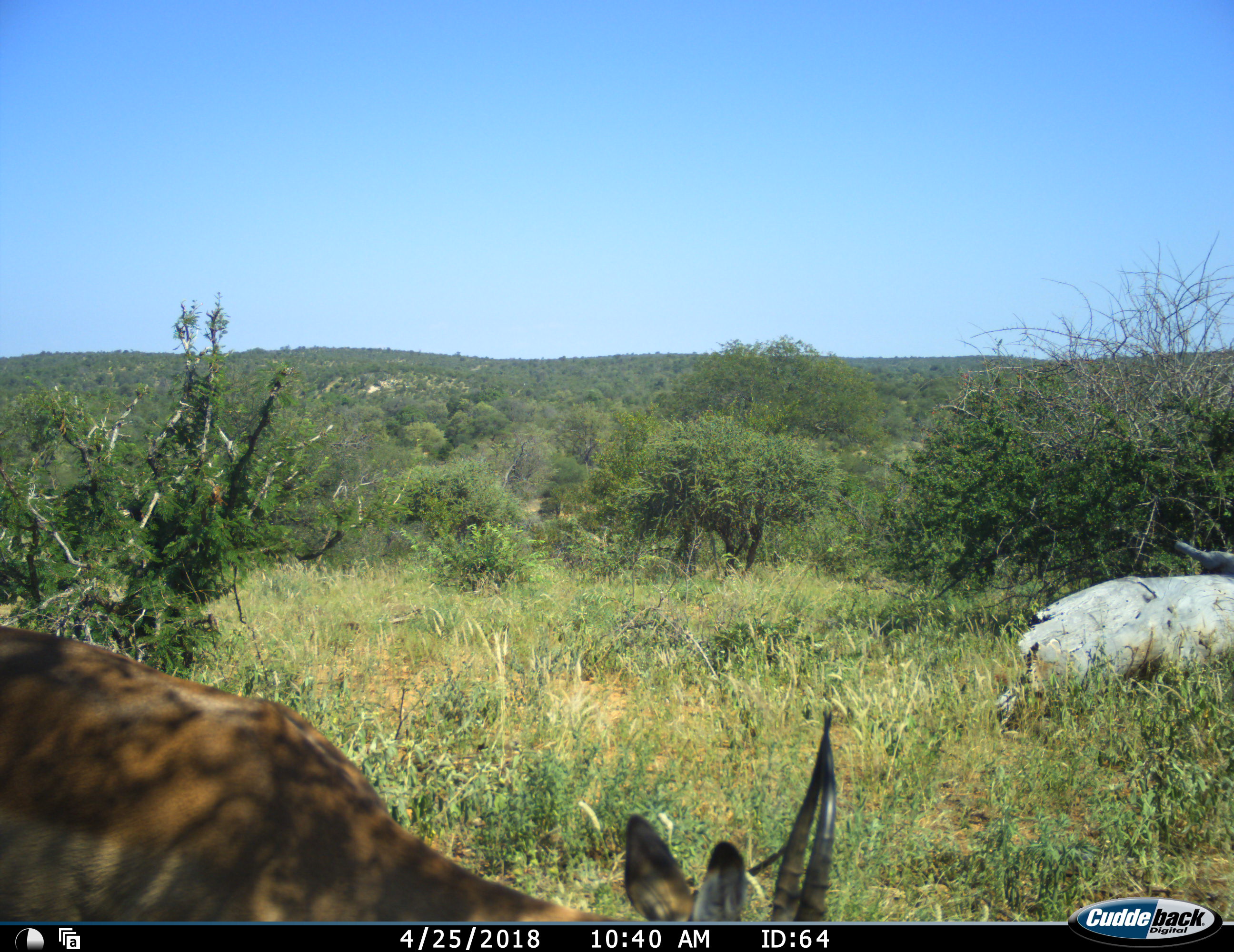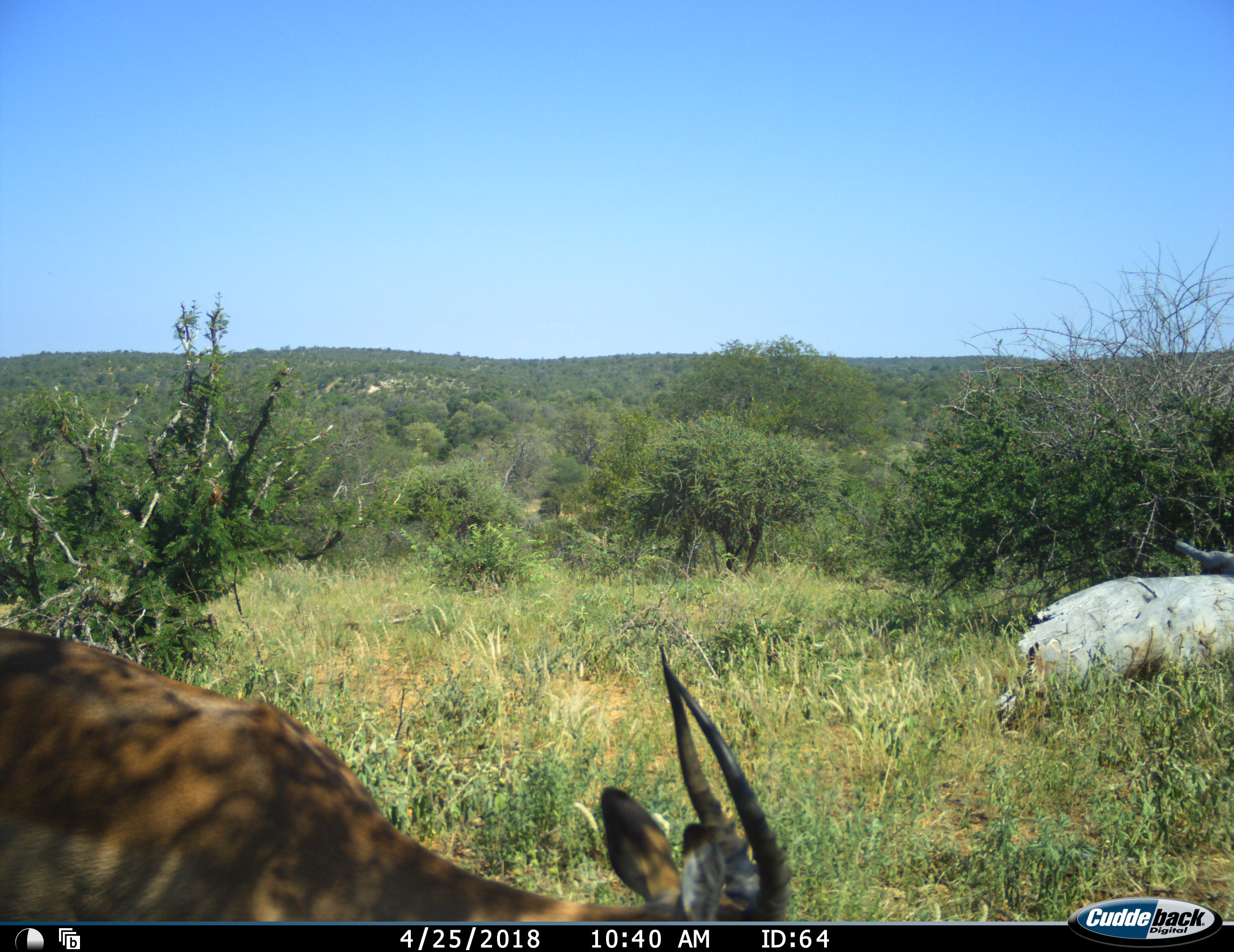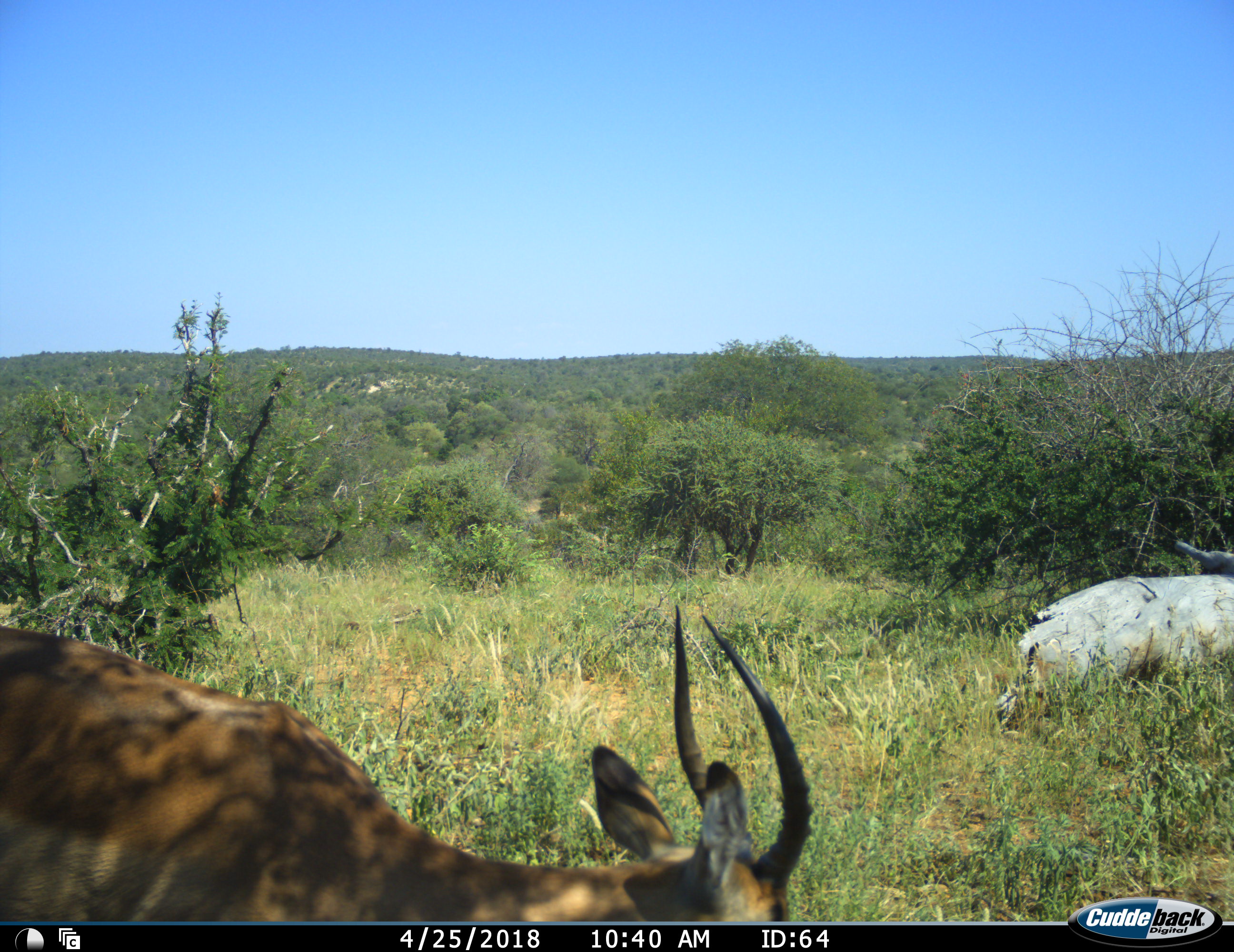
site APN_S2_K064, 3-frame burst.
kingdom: Animalia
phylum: Chordata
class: Mammalia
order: Artiodactyla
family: Bovidae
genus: Aepyceros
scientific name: Aepyceros melampus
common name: impala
Impala (Aepyceros melampus), count 1. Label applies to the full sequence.